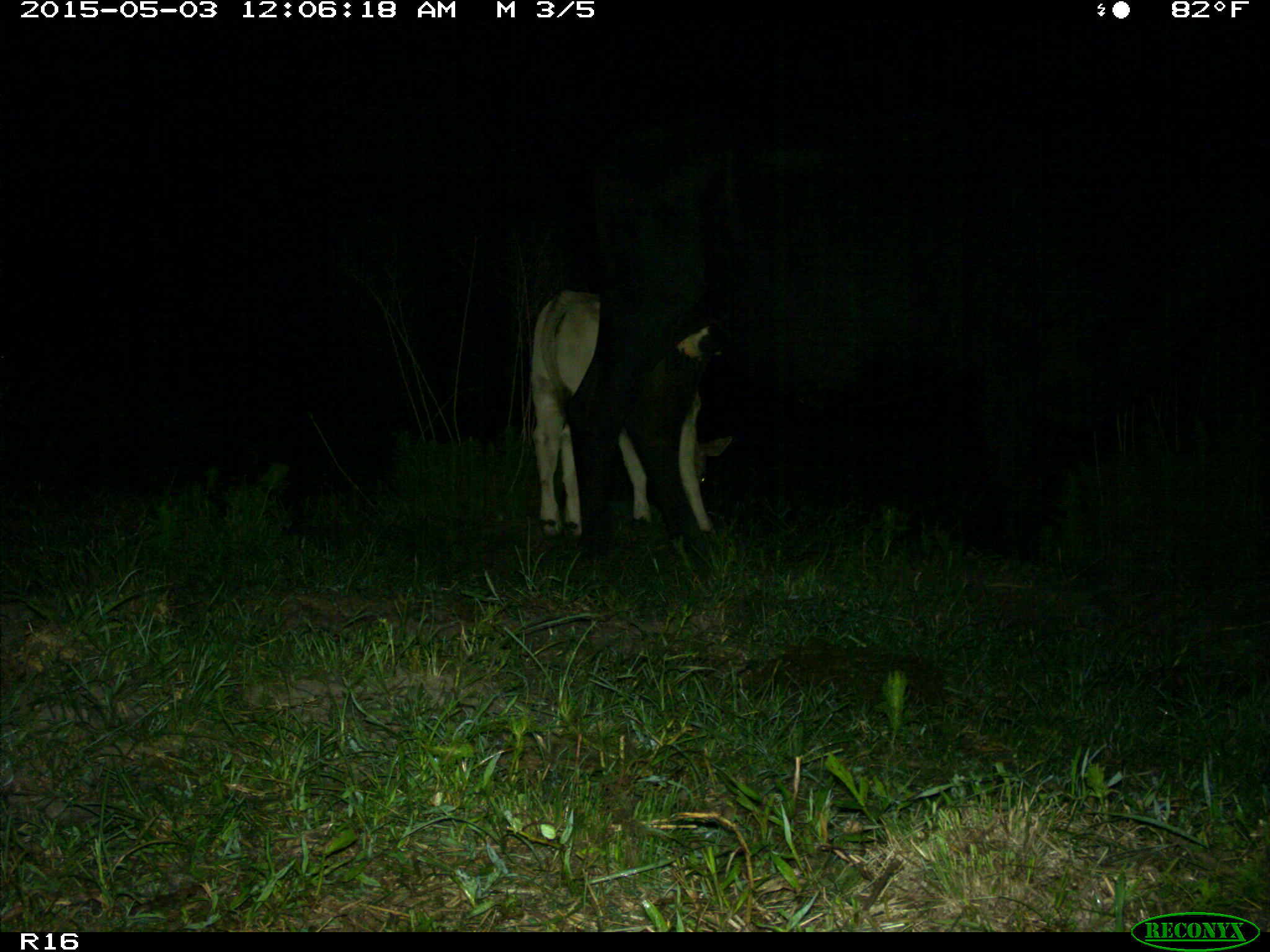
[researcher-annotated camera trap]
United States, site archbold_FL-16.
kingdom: Animalia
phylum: Chordata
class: Mammalia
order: Artiodactyla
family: Bovidae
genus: Bos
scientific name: Bos taurus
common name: domestic cow